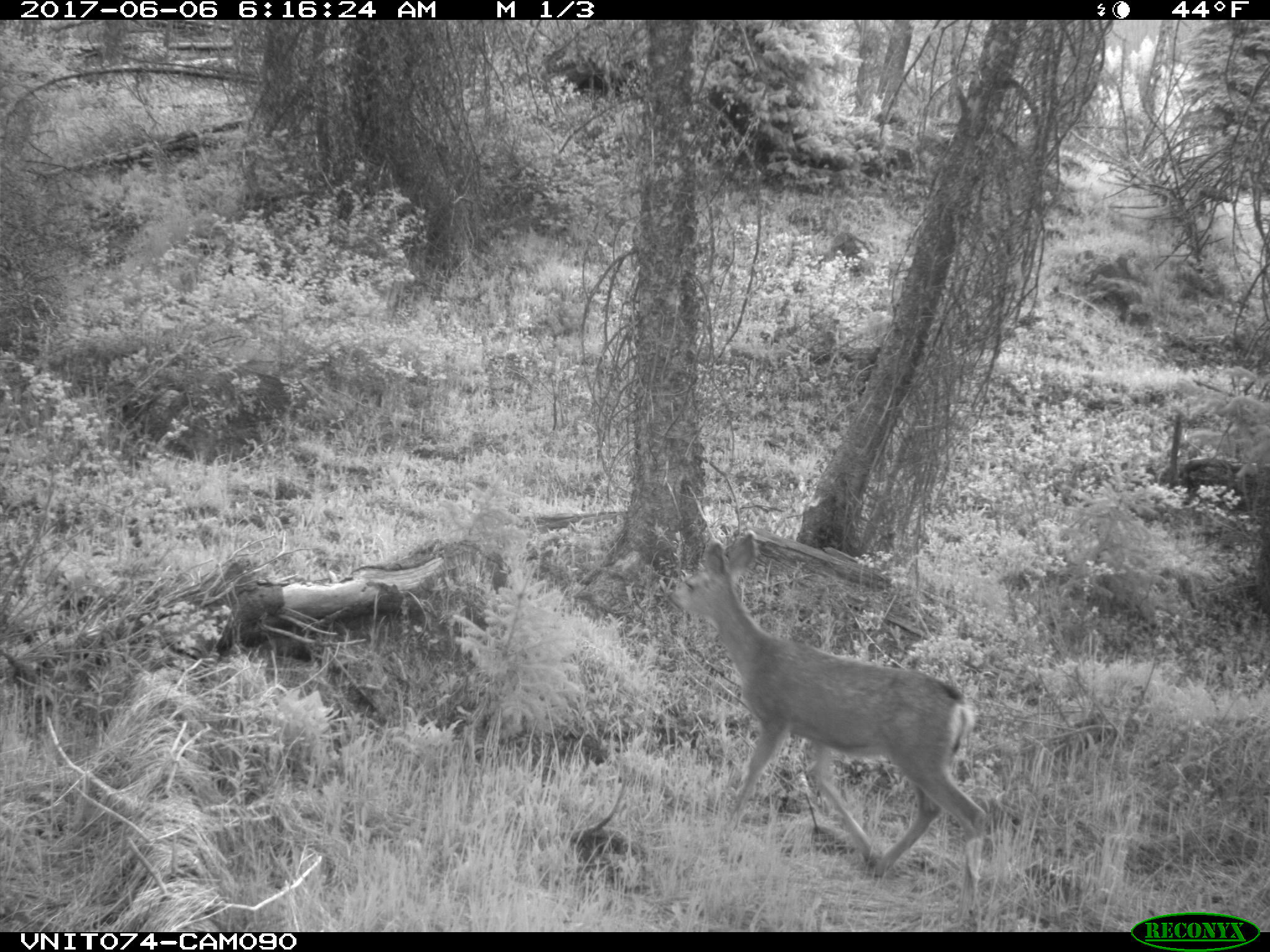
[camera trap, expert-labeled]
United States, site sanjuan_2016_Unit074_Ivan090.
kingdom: Animalia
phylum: Chordata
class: Mammalia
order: Artiodactyla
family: Cervidae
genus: Odocoileus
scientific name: Odocoileus hemionus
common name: mule deer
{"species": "Odocoileus hemionus (mule deer)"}